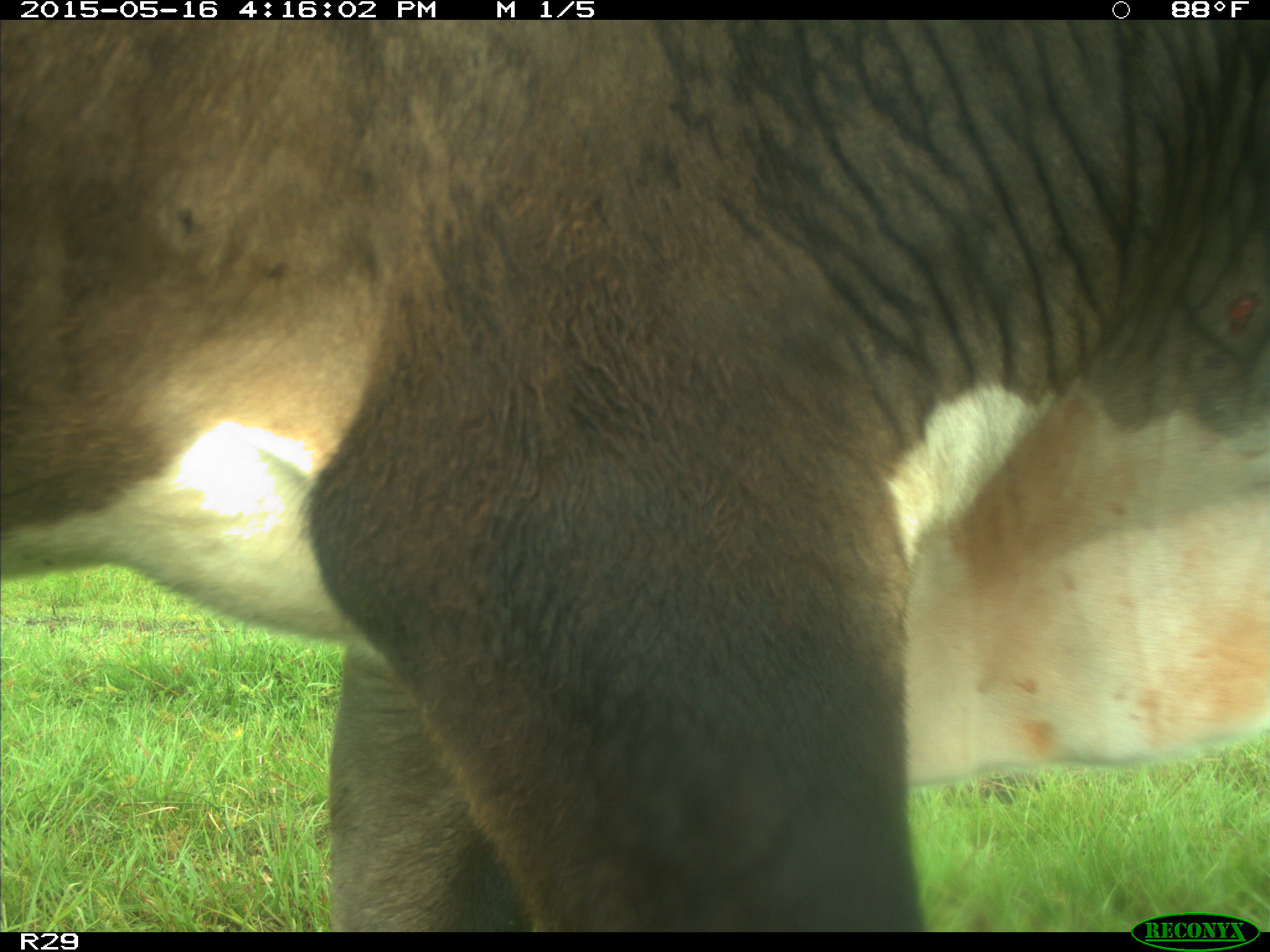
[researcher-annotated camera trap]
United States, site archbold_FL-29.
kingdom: Animalia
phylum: Chordata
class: Mammalia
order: Artiodactyla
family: Bovidae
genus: Bos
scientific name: Bos taurus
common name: domestic cow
Bos taurus (domestic cow).